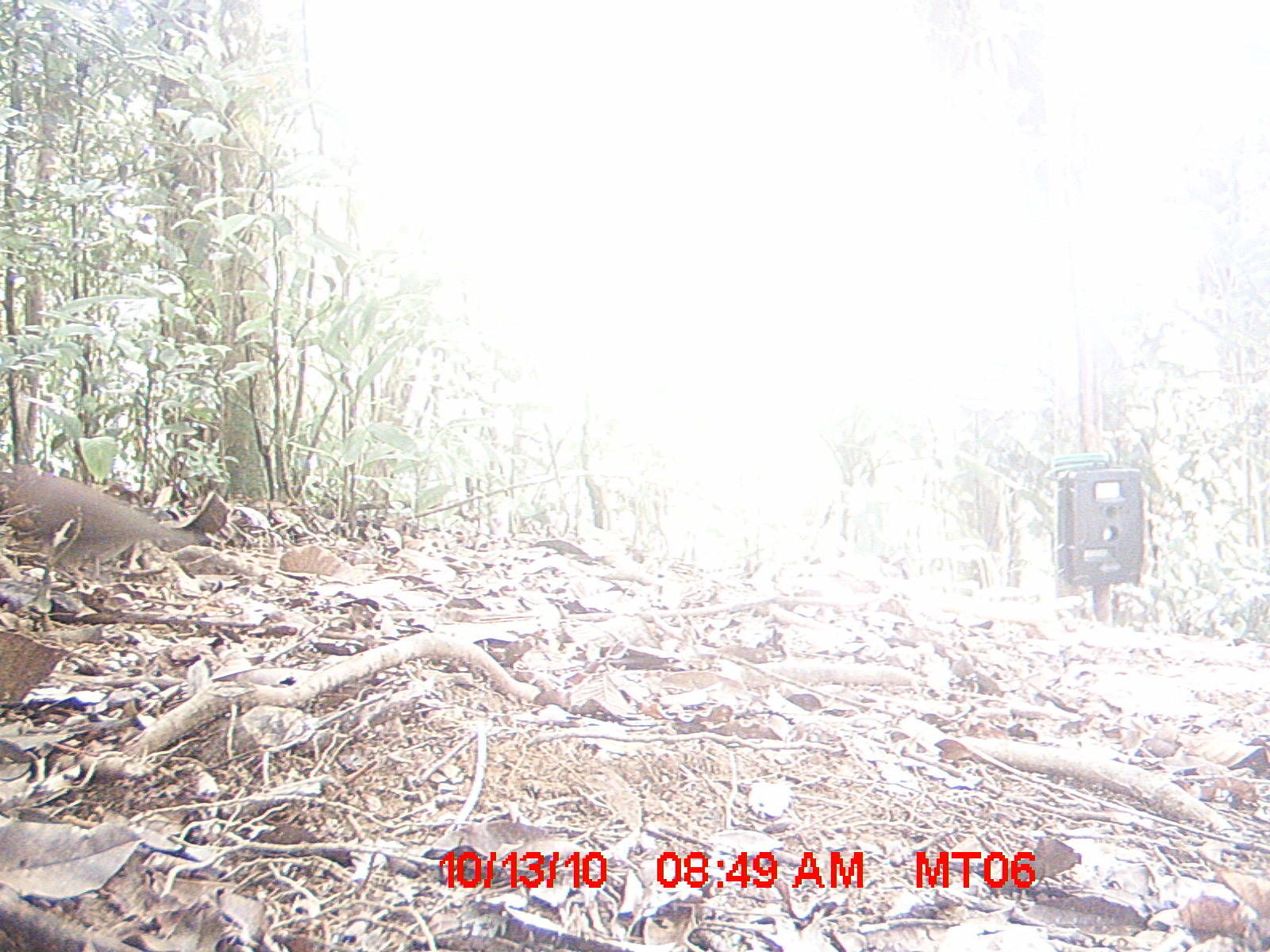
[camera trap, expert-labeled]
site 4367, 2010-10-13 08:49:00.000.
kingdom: Animalia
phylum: Chordata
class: Mammalia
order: Eulipotyphla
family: Soricidae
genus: Suncus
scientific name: Suncus murinus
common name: asian house shrew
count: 1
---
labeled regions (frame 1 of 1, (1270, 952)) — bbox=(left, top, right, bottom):
suncus murinus: bbox=(0, 459, 206, 609)